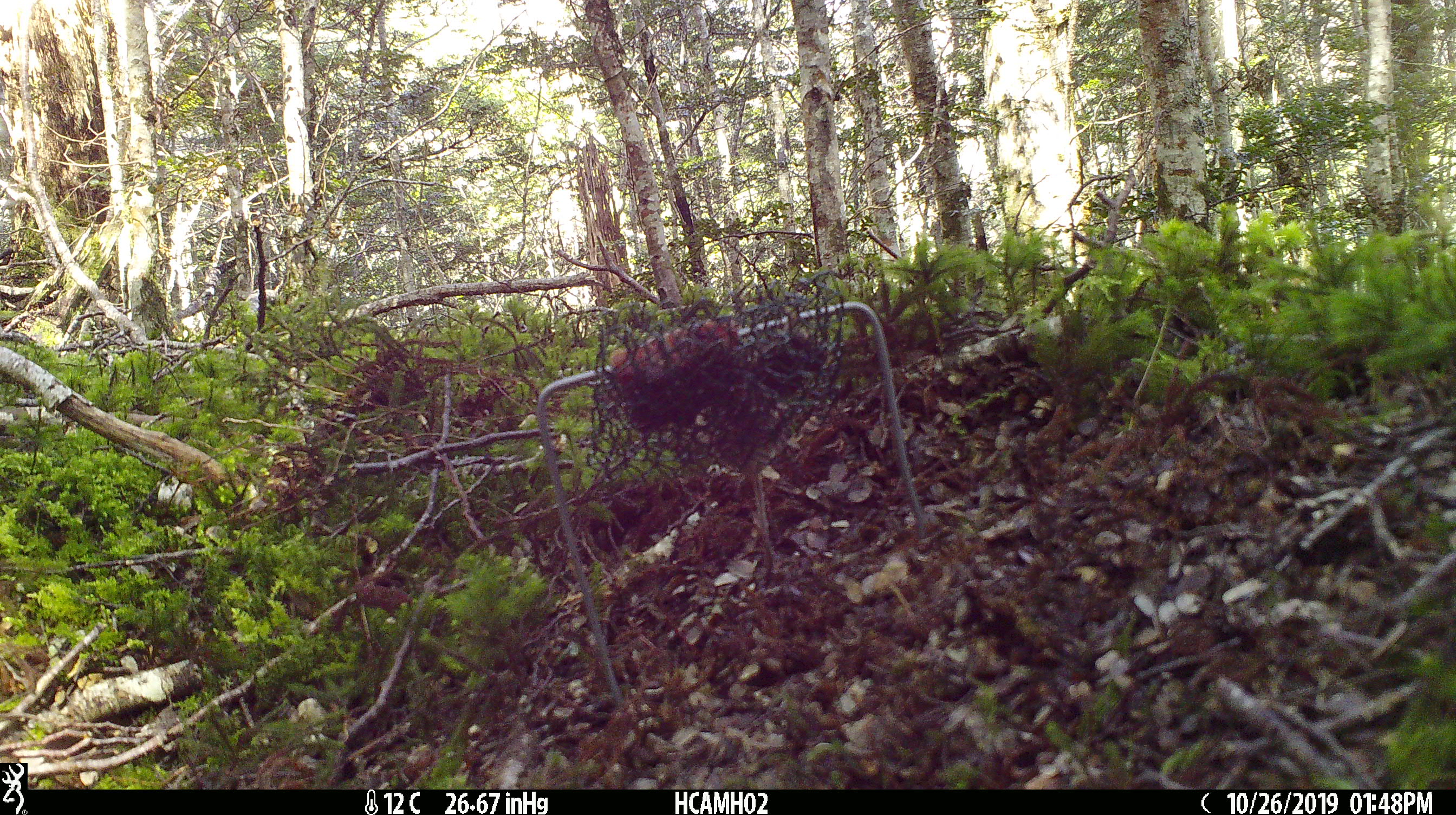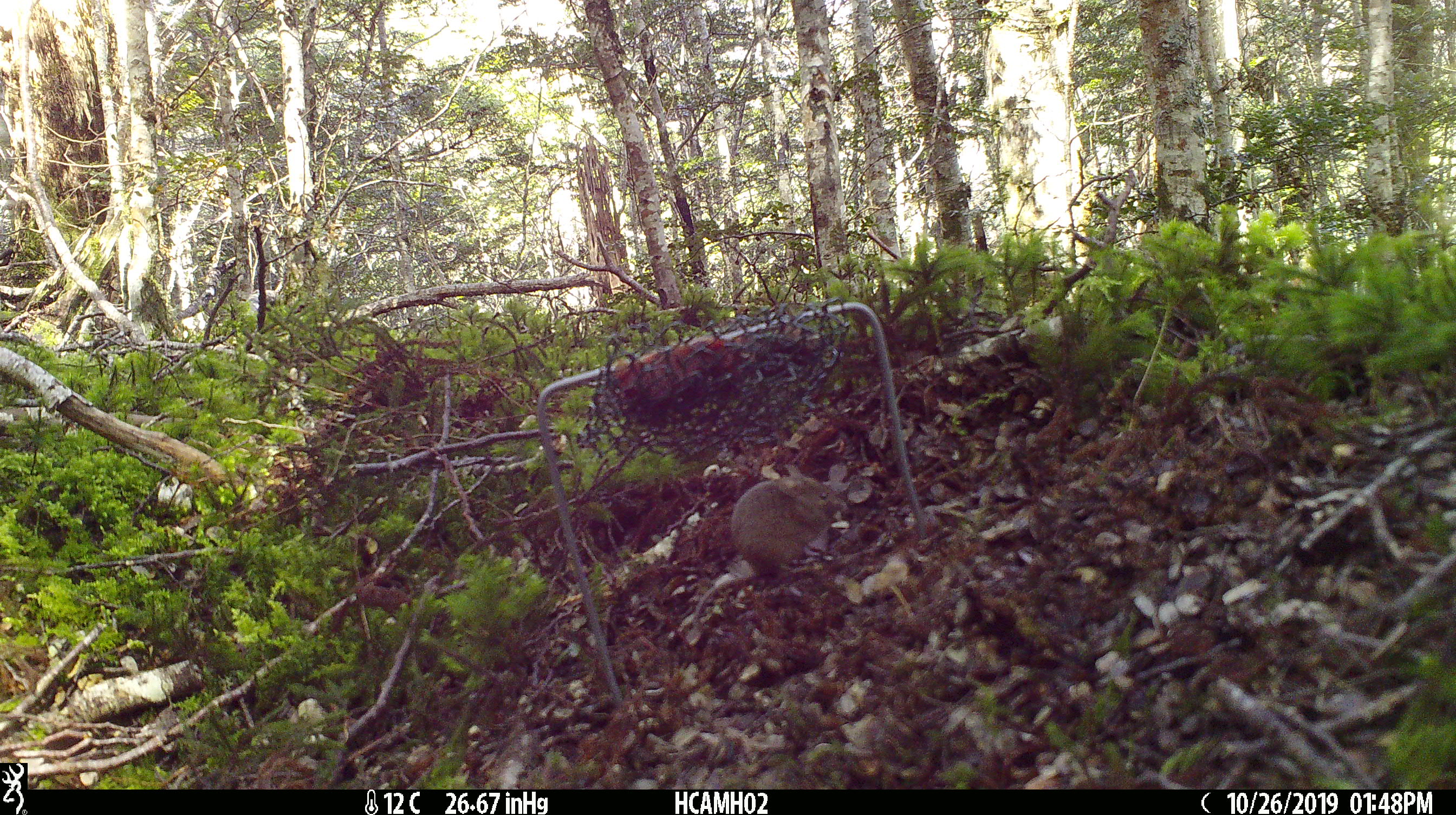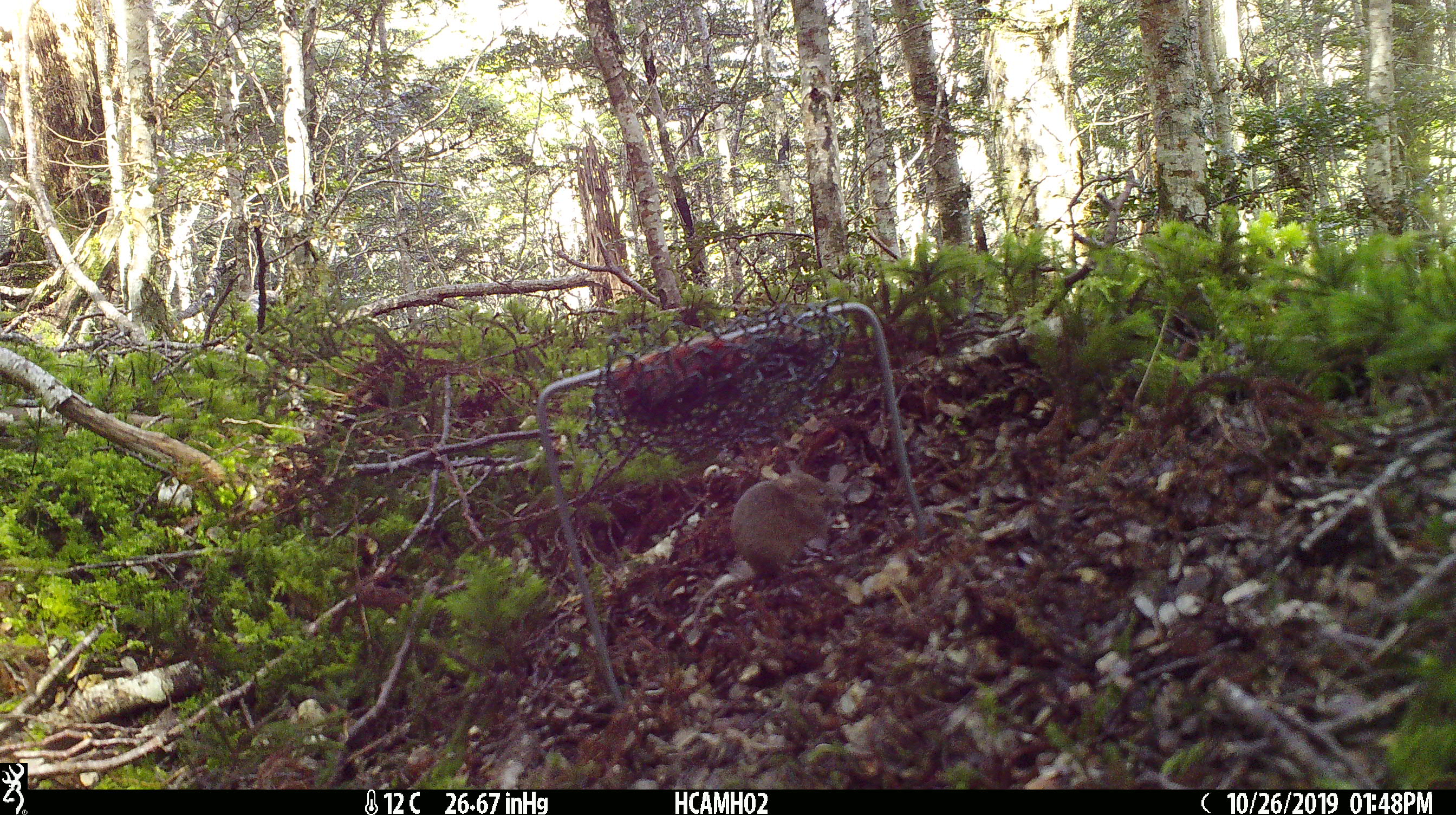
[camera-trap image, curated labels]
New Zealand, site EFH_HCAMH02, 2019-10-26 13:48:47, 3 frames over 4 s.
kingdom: Animalia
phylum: Chordata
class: Mammalia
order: Rodentia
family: Muridae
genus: Mus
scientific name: Mus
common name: mouse